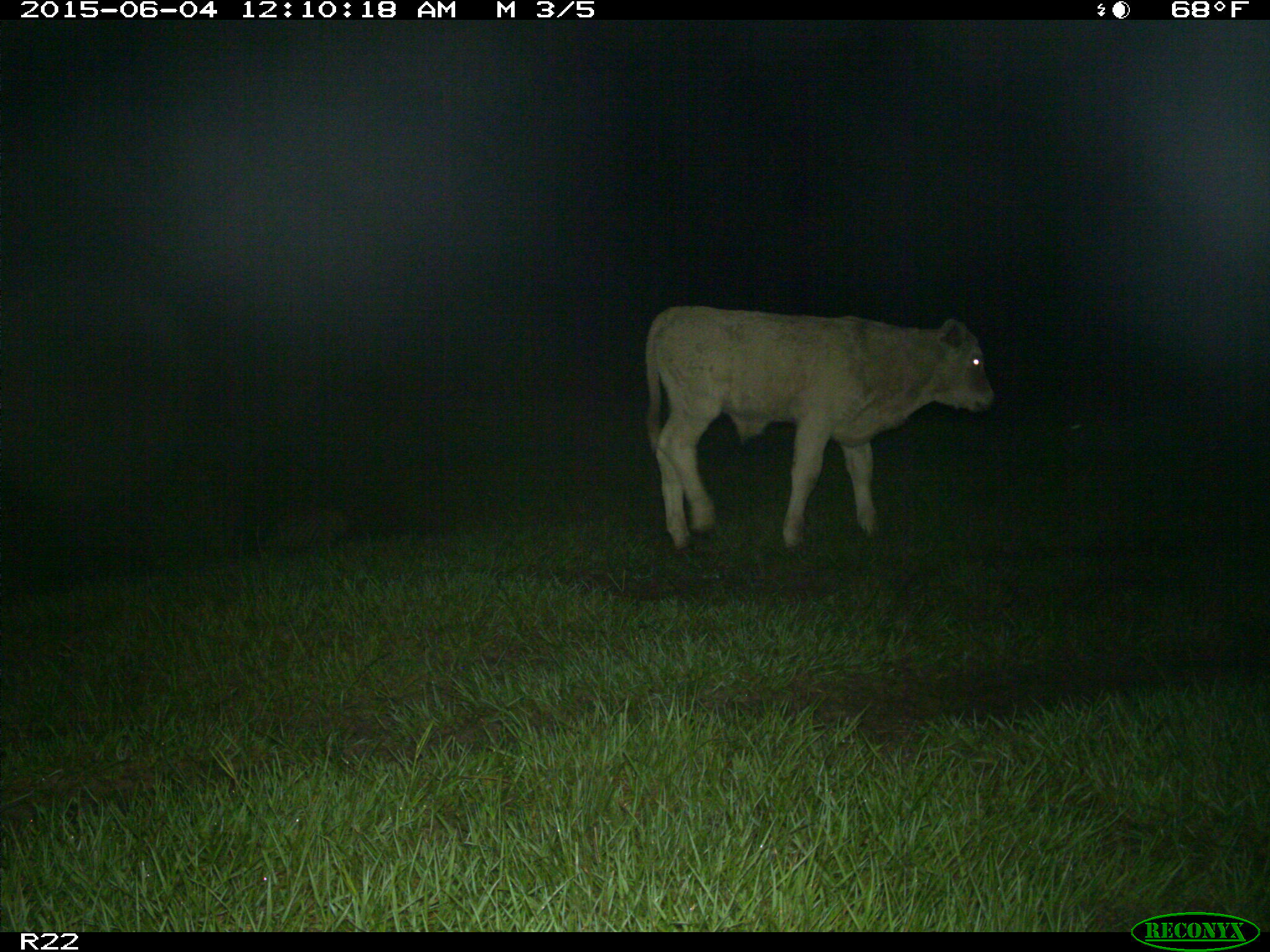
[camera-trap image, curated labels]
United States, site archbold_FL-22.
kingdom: Animalia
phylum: Chordata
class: Mammalia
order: Artiodactyla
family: Bovidae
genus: Bos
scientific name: Bos taurus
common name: domestic cow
Bos taurus (domestic cow).